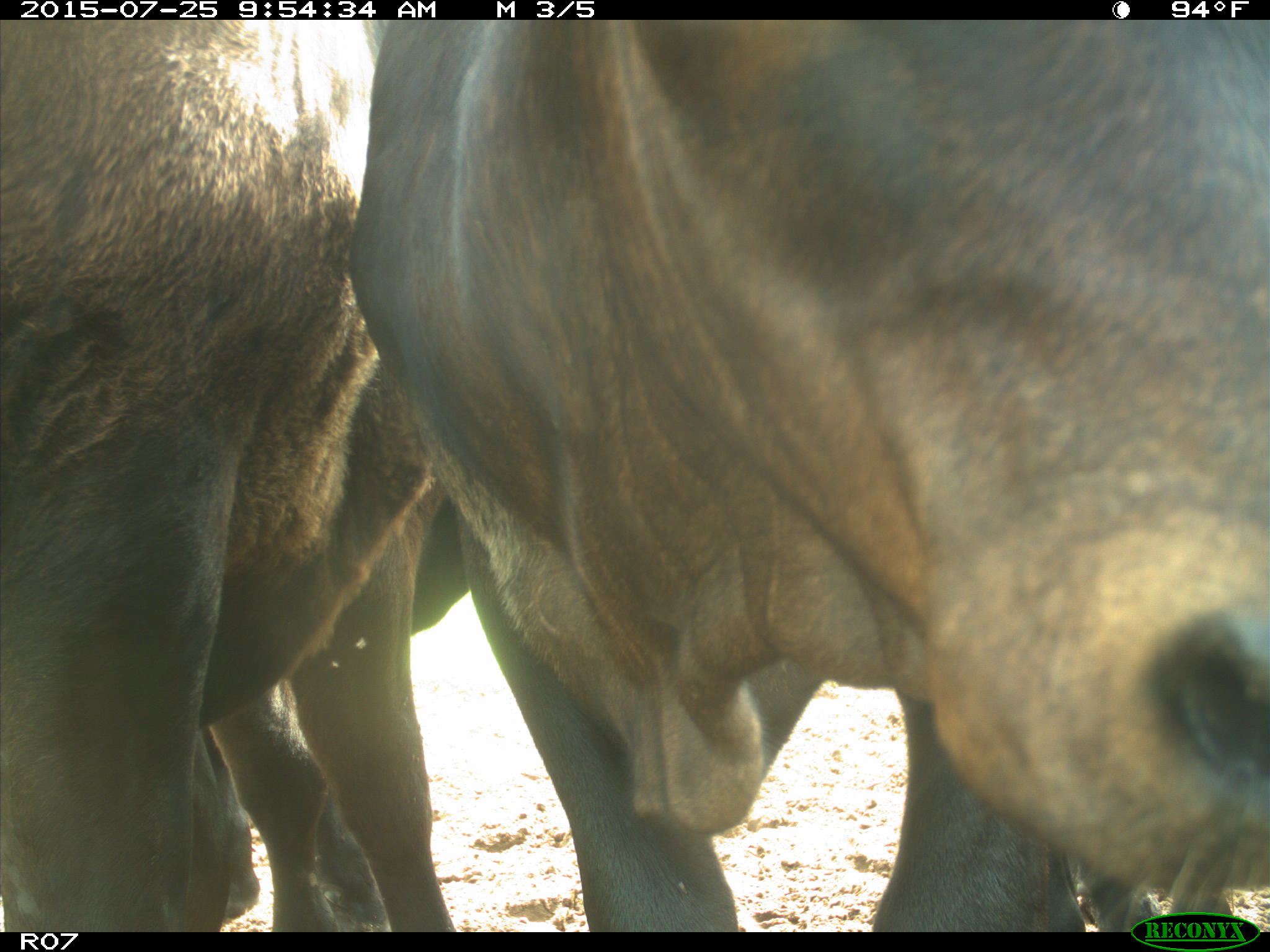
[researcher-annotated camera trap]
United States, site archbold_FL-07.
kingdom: Animalia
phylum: Chordata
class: Mammalia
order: Artiodactyla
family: Bovidae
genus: Bos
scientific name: Bos taurus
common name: domestic cow